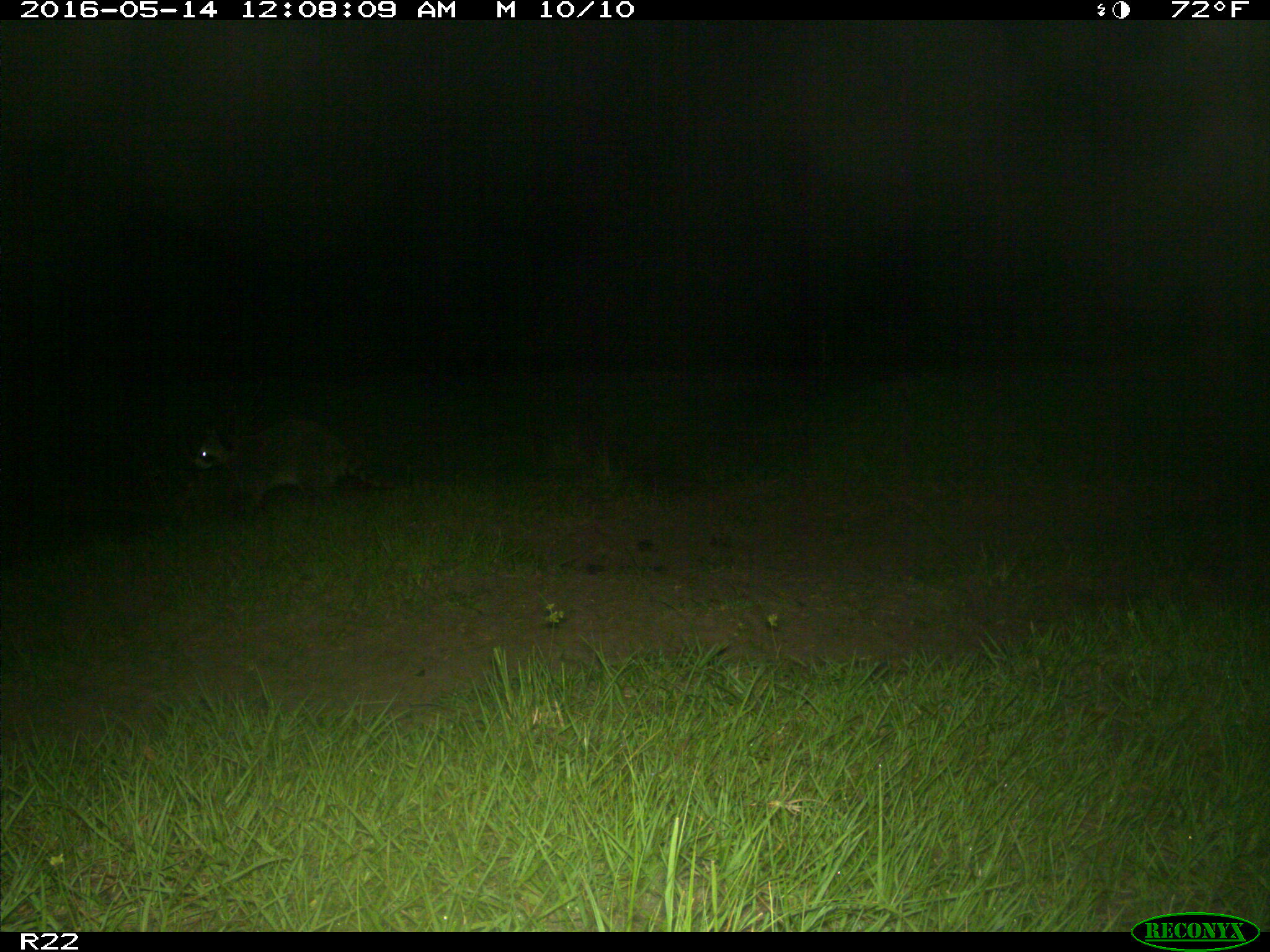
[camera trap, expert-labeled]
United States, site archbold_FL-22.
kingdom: Animalia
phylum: Chordata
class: Mammalia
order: Carnivora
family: Procyonidae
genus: Procyon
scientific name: Procyon lotor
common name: common raccoon